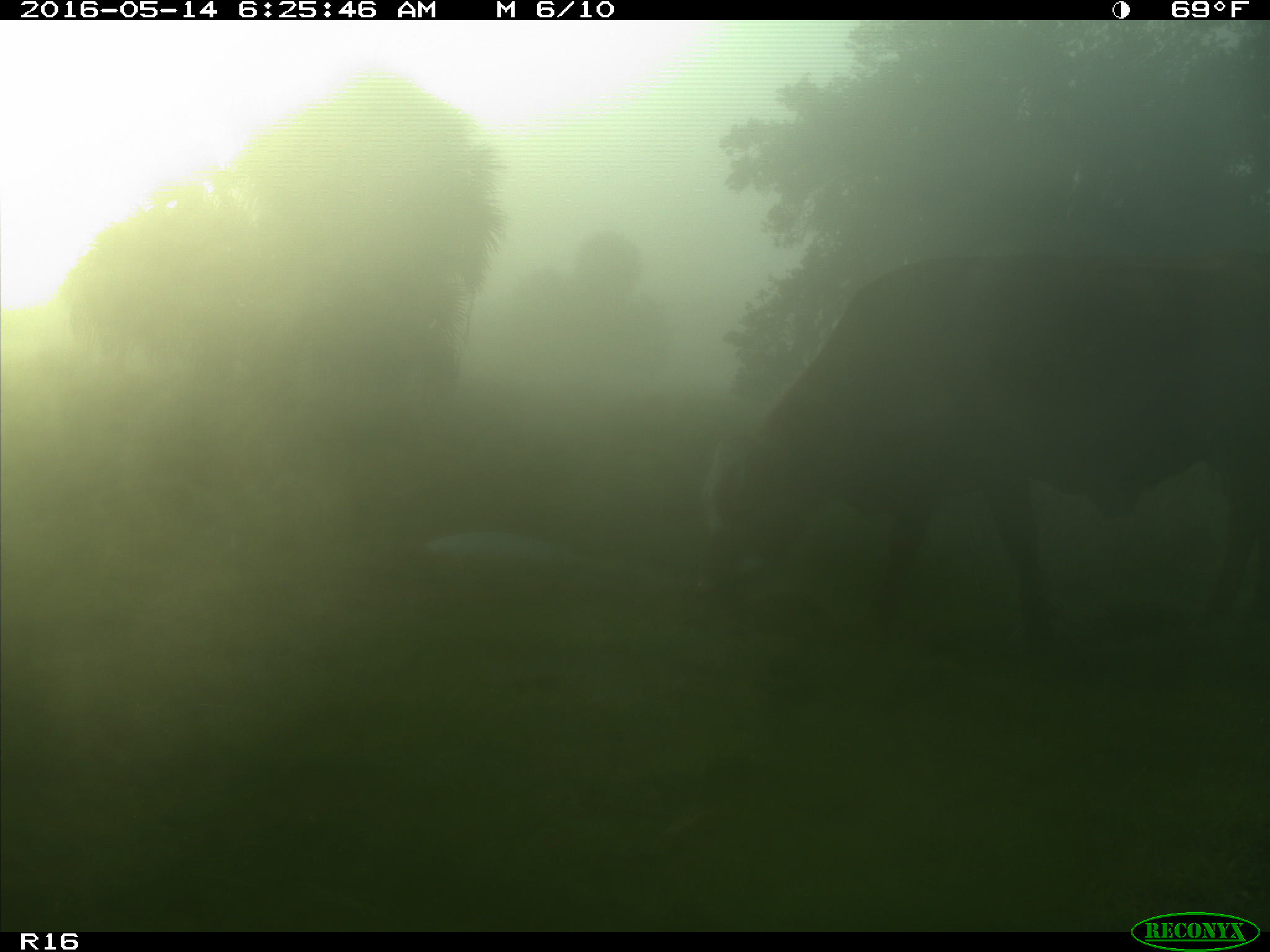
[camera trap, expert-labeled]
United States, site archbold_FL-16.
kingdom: Animalia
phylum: Chordata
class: Mammalia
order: Artiodactyla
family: Bovidae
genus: Bos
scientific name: Bos taurus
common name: domestic cow